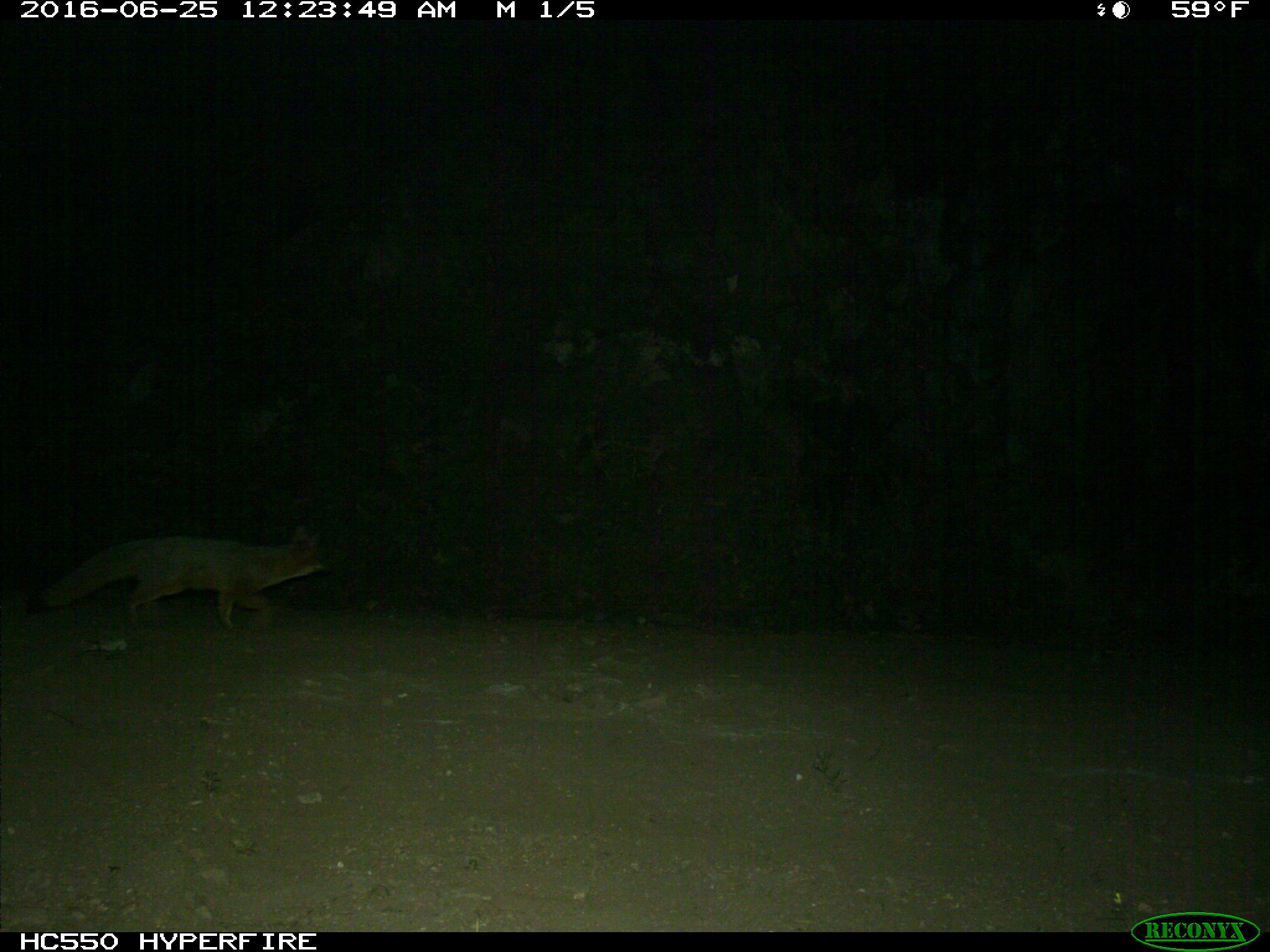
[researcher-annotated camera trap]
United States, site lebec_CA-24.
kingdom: Animalia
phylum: Chordata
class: Mammalia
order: Carnivora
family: Canidae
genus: Urocyon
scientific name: Urocyon cinereoargenteus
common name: gray fox